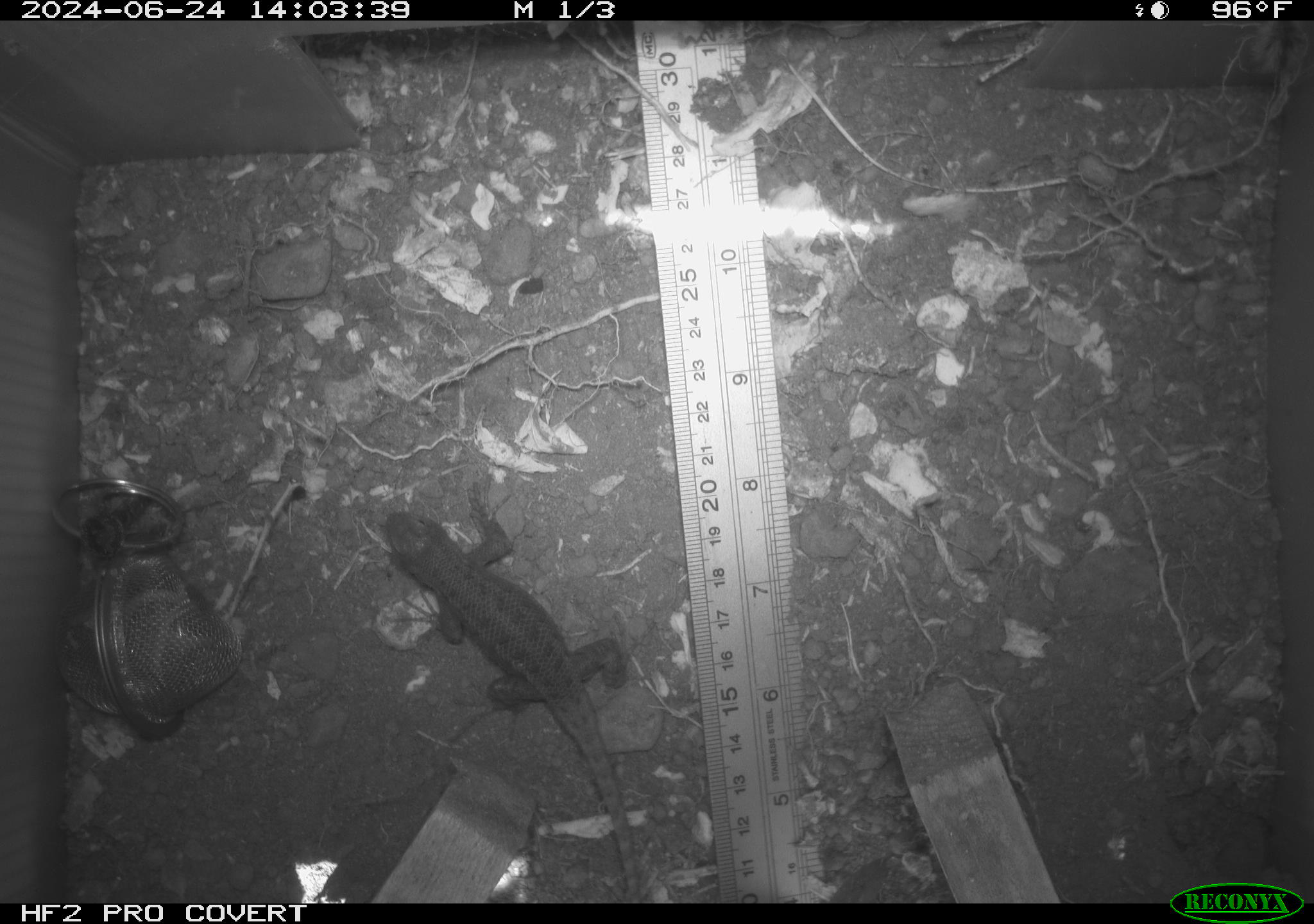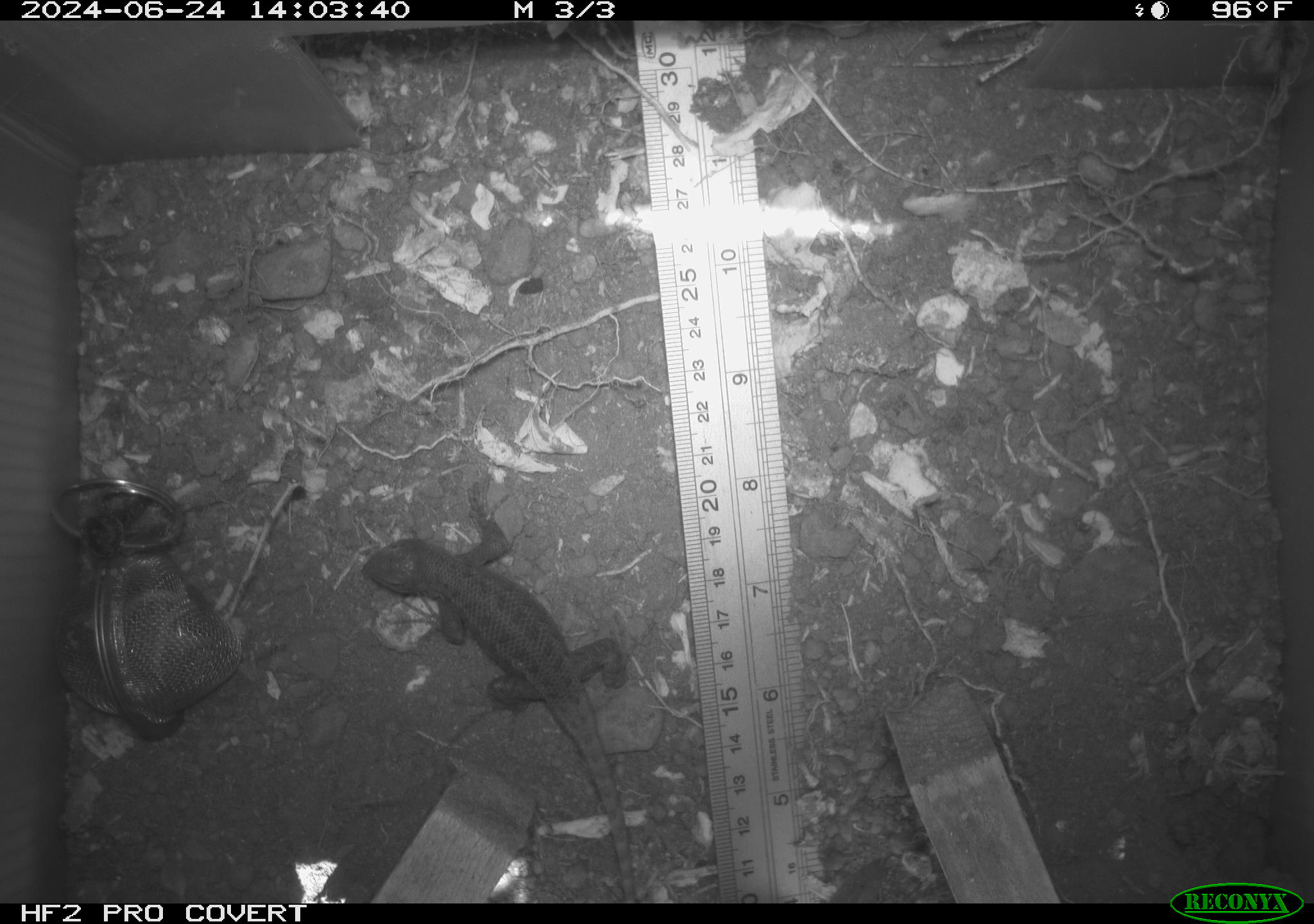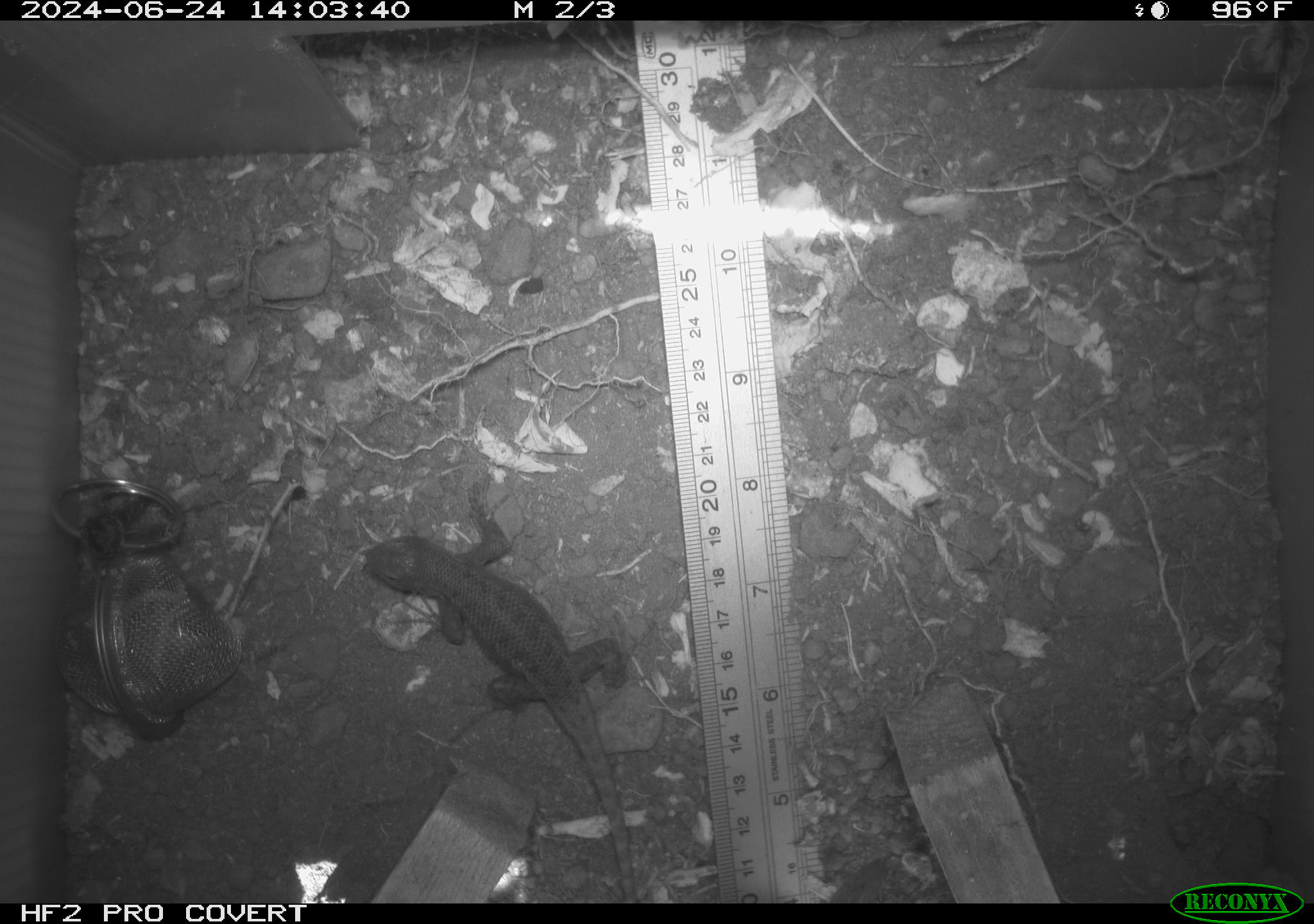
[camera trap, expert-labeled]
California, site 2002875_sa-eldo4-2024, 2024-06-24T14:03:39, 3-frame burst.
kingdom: Animalia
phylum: Chordata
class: Reptilia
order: Squamata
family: Phrynosomatidae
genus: Sceloporus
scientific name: Sceloporus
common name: spiny lizards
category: sceloporus species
Sceloporus species (spiny lizards) (Sceloporus).